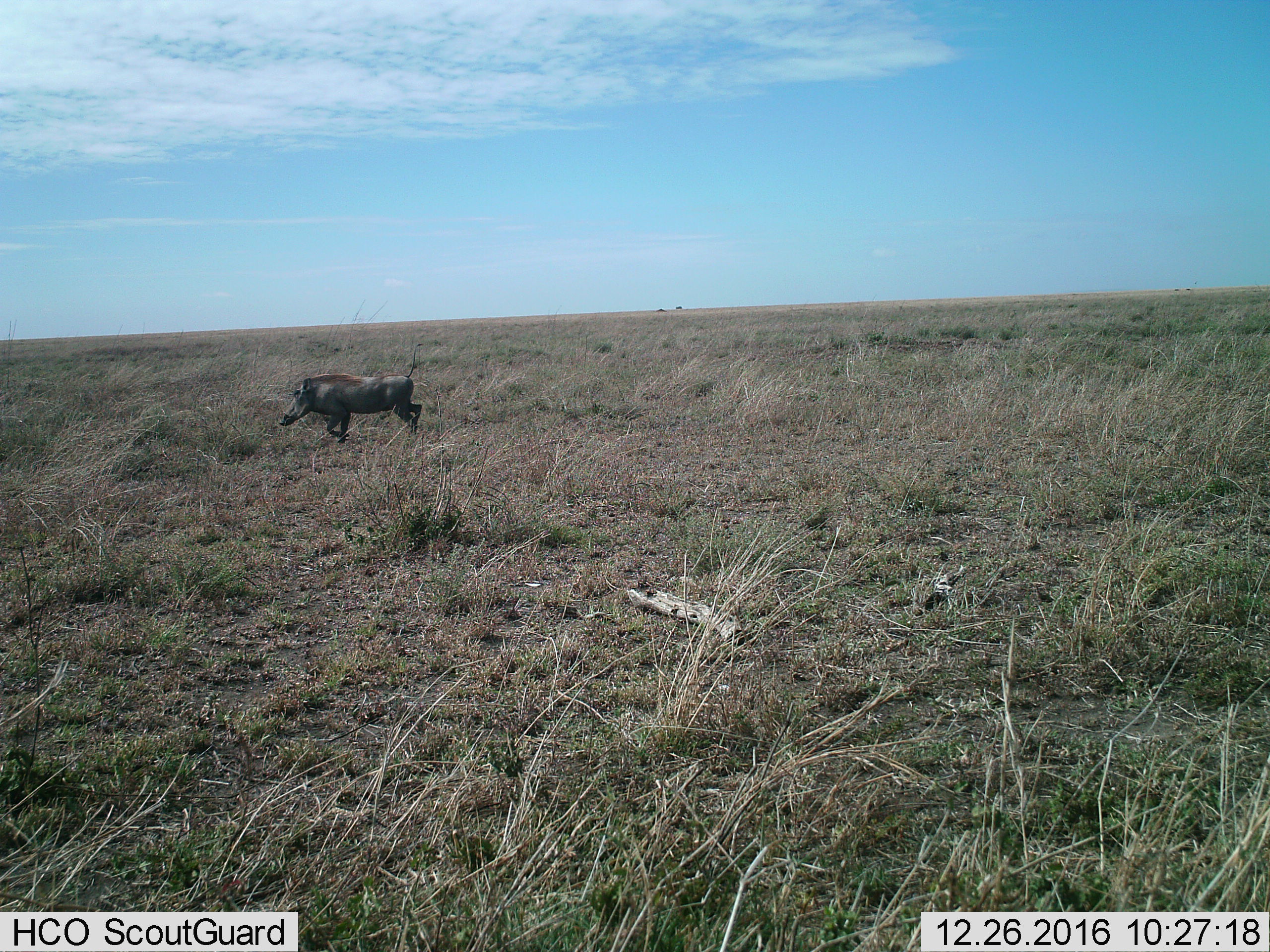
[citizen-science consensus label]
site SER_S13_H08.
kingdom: Animalia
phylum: Chordata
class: Mammalia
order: Artiodactyla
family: Suidae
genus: Phacochoerus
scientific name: Phacochoerus africanus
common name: warthog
Warthog (Phacochoerus africanus), count 1. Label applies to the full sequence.